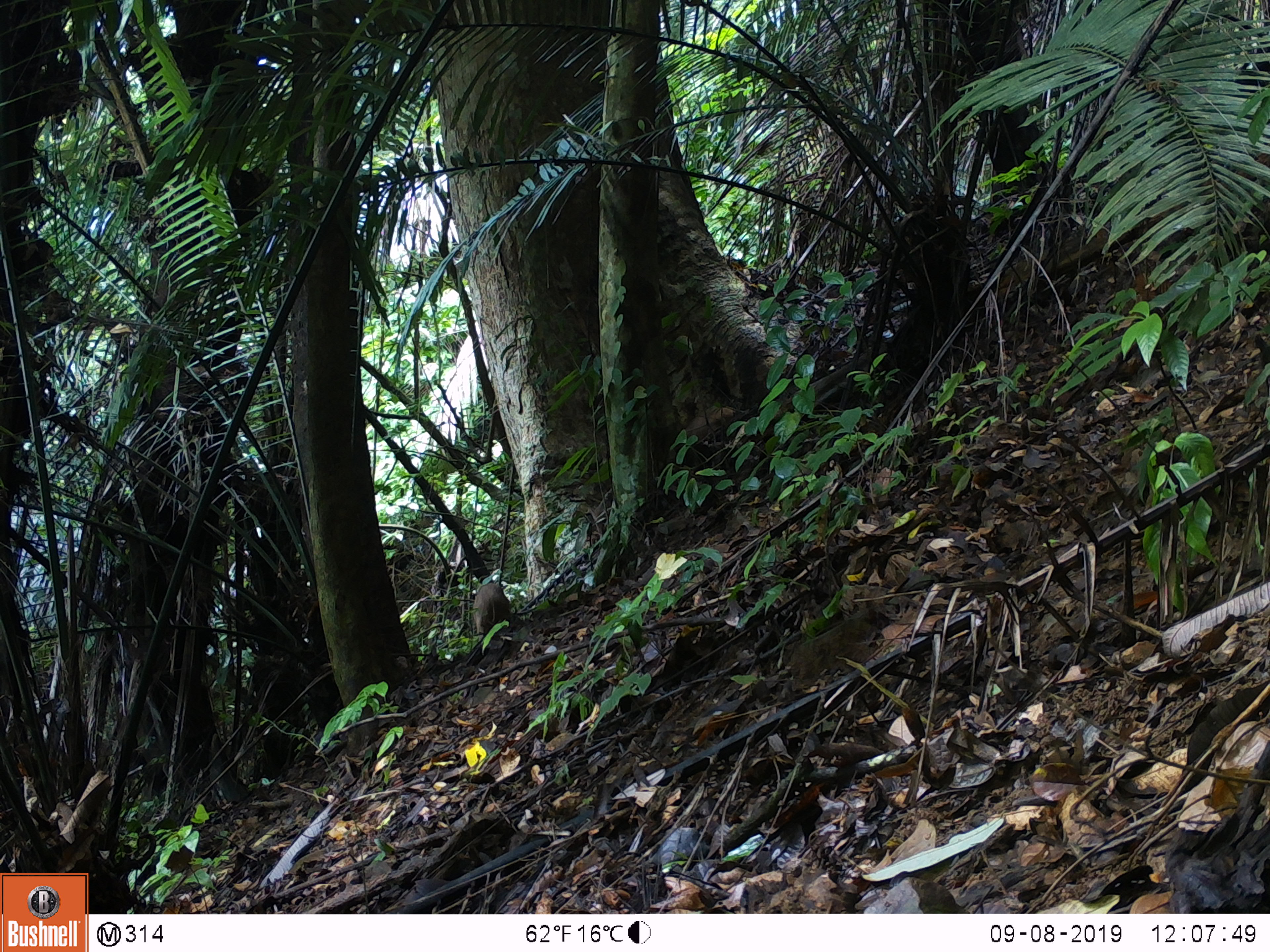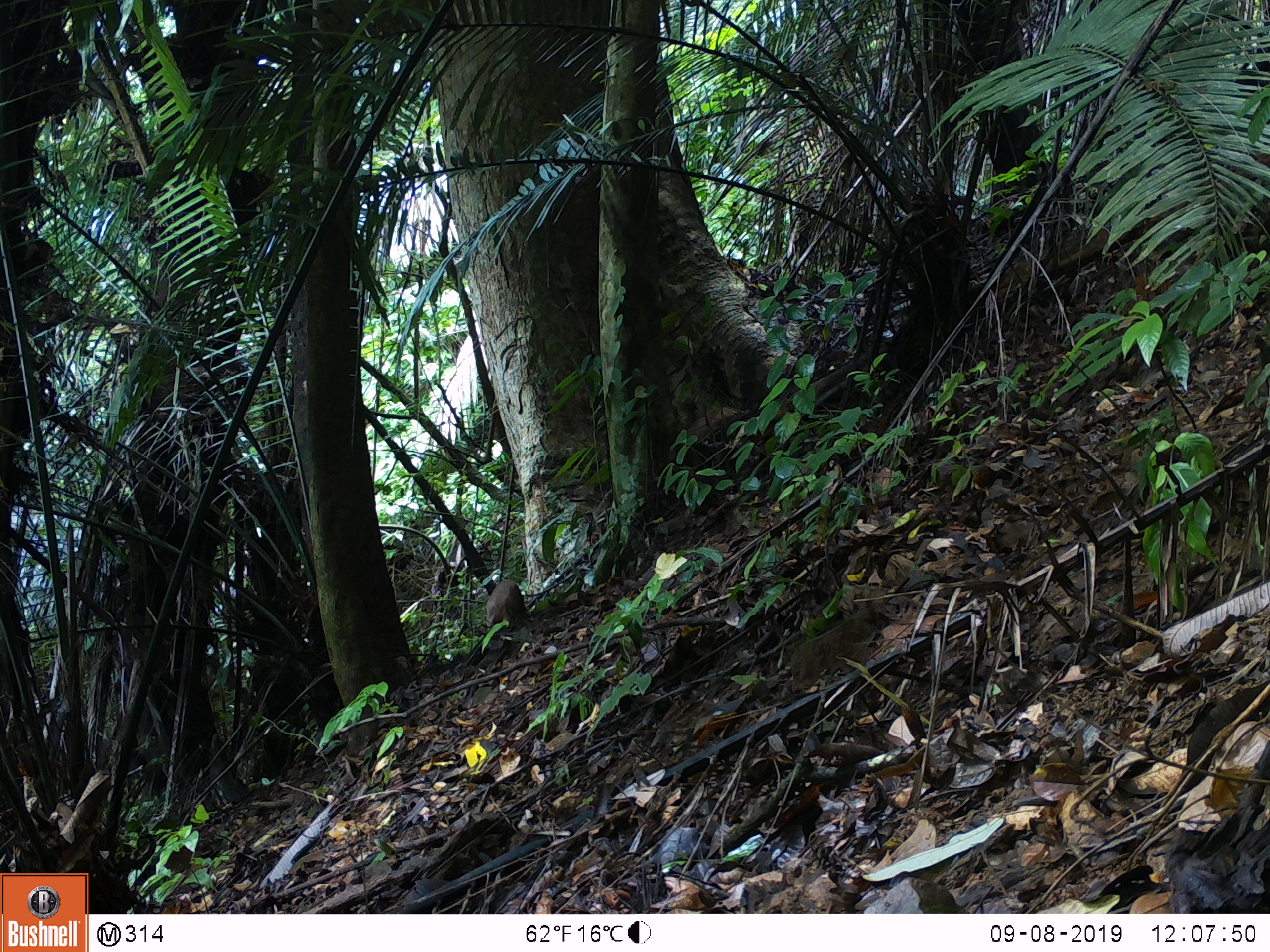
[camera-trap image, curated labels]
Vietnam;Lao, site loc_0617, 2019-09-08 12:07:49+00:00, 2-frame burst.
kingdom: Animalia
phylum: Chordata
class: Mammalia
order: Artiodactyla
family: Suidae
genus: Sus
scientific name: Sus scrofa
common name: eurasian wild pig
Eurasian wild pig (Sus scrofa). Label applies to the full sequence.